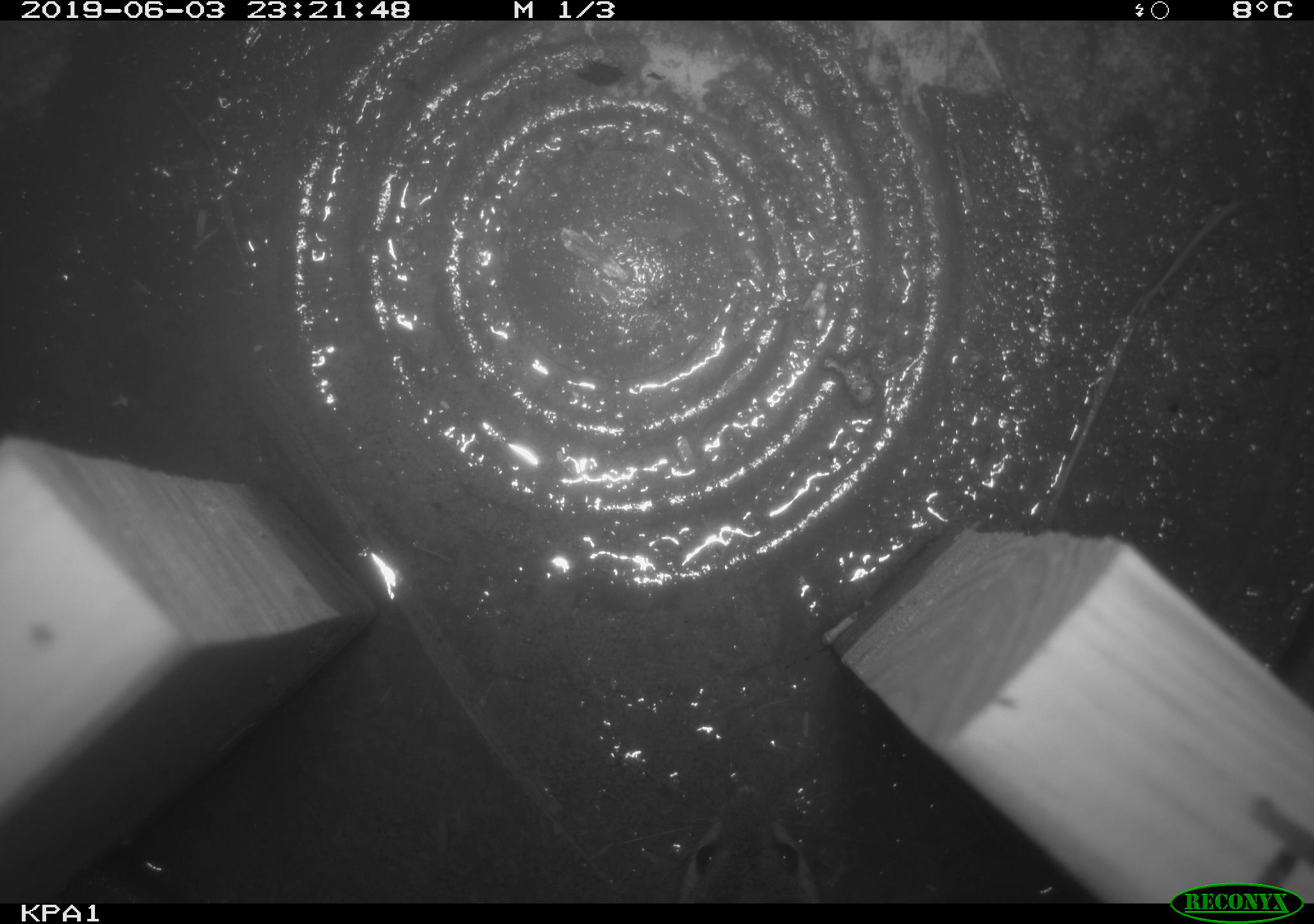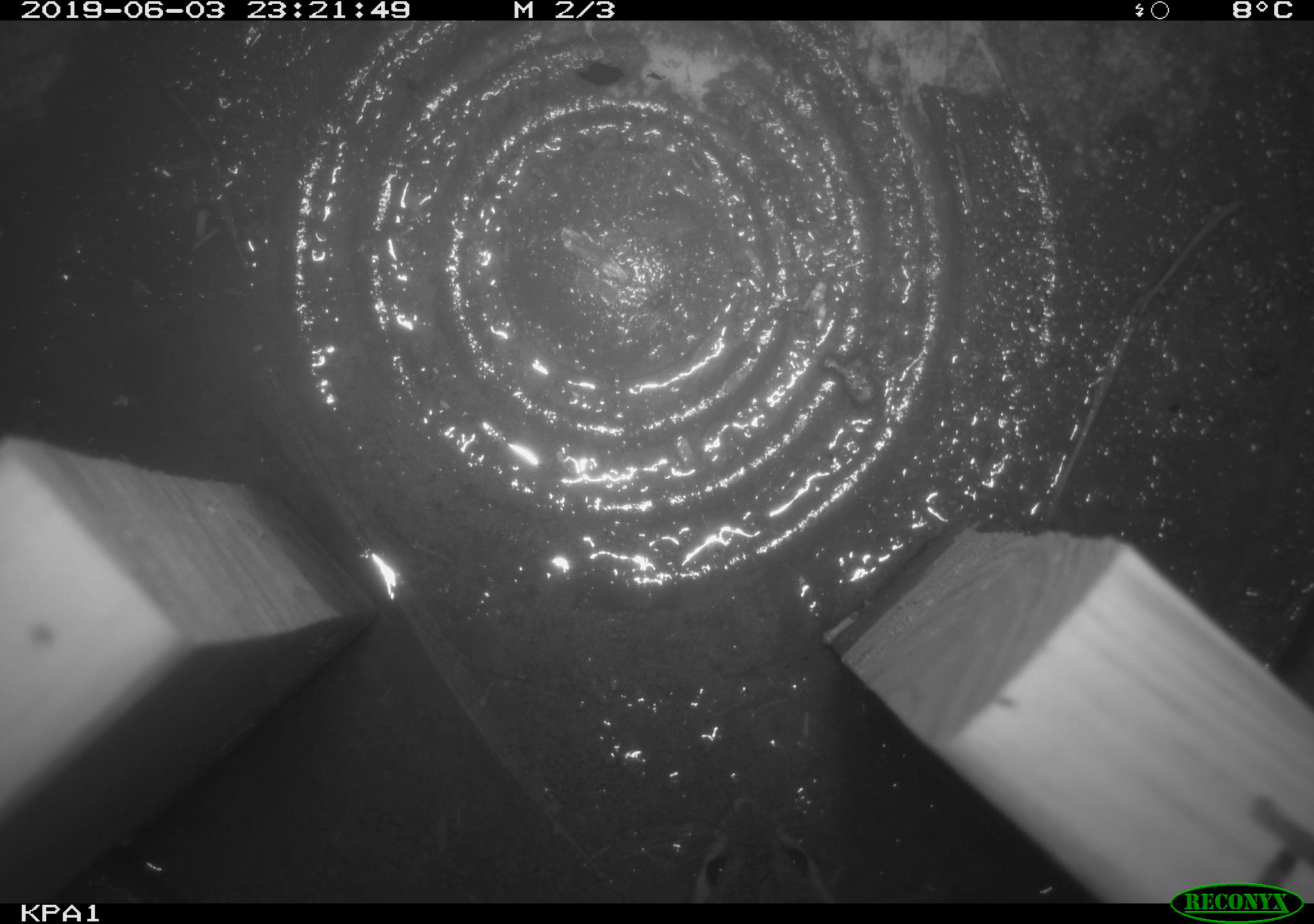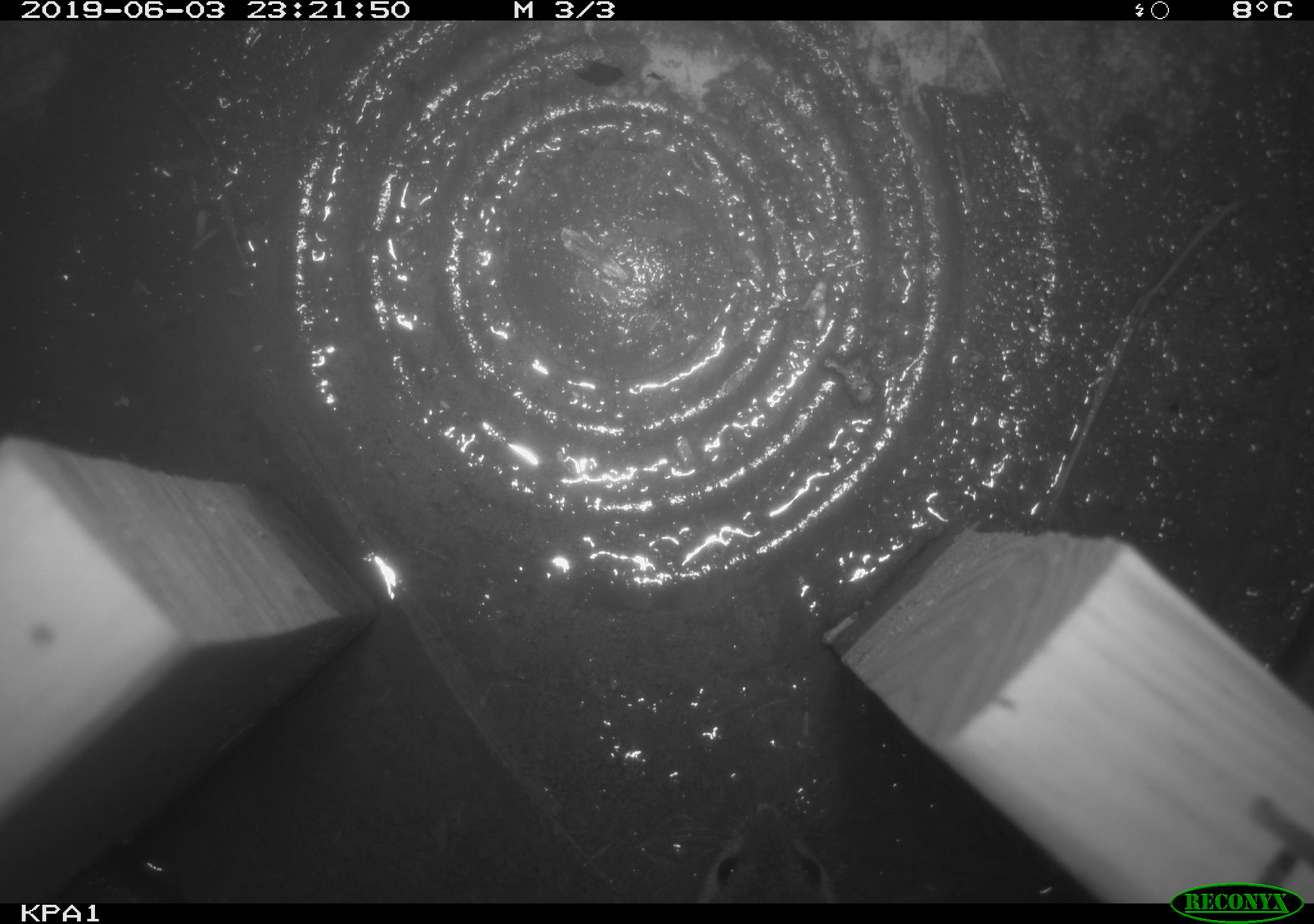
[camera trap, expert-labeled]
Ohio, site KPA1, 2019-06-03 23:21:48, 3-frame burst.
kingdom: Animalia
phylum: Chordata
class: Mammalia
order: Rodentia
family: Cricetidae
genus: Peromyscus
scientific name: Peromyscus leucopus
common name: white-footed mouse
White-footed mouse (Peromyscus leucopus).